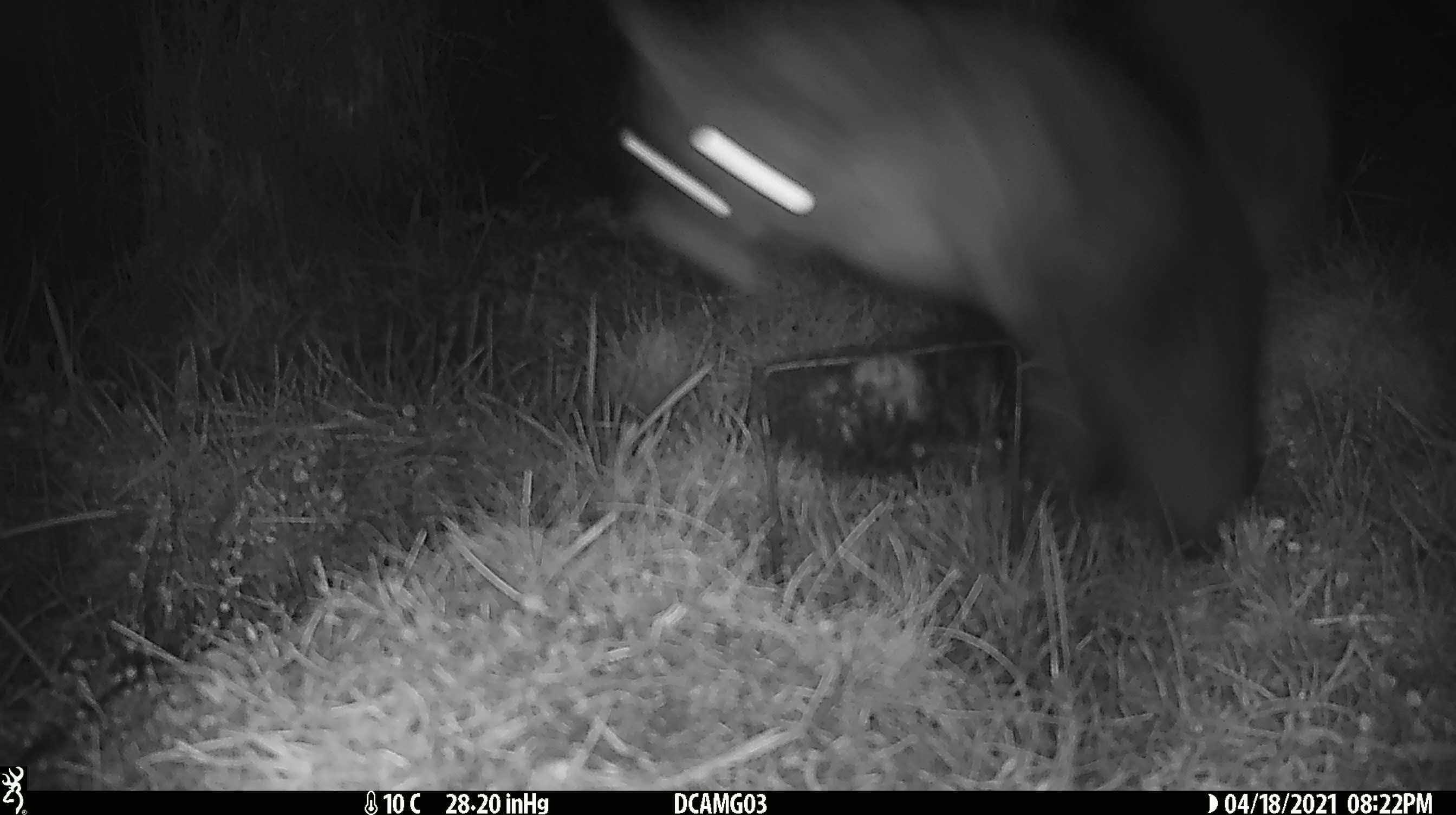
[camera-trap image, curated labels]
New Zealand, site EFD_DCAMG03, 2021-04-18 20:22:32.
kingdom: Animalia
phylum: Chordata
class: Mammalia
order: Diprotodontia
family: Phalangeridae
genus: Trichosurus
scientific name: Trichosurus vulpecula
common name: common brushtail possum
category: possum